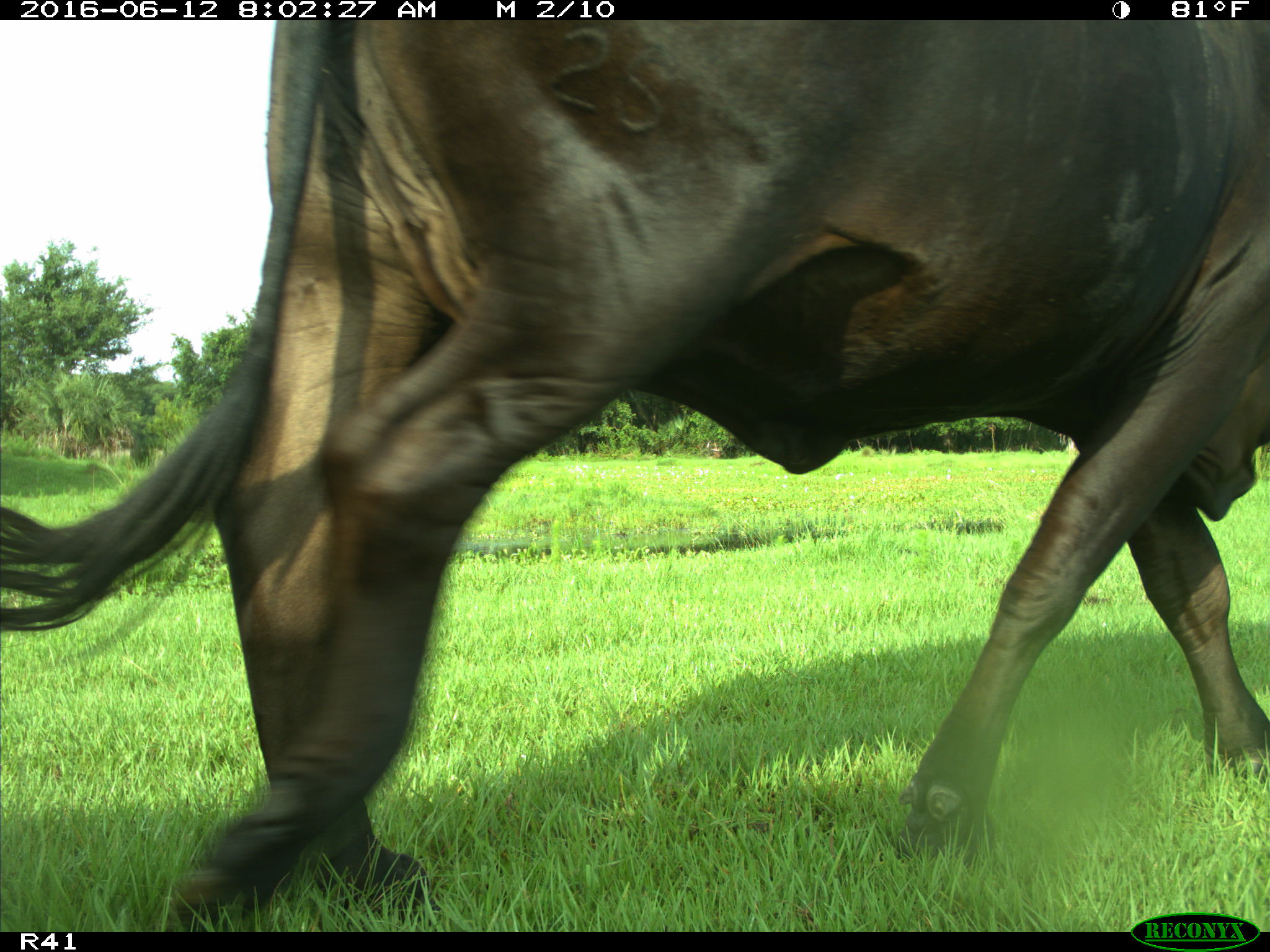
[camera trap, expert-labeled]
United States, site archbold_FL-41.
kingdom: Animalia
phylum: Chordata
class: Mammalia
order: Artiodactyla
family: Bovidae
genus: Bos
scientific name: Bos taurus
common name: domestic cow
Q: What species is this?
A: Bos taurus (domestic cow).